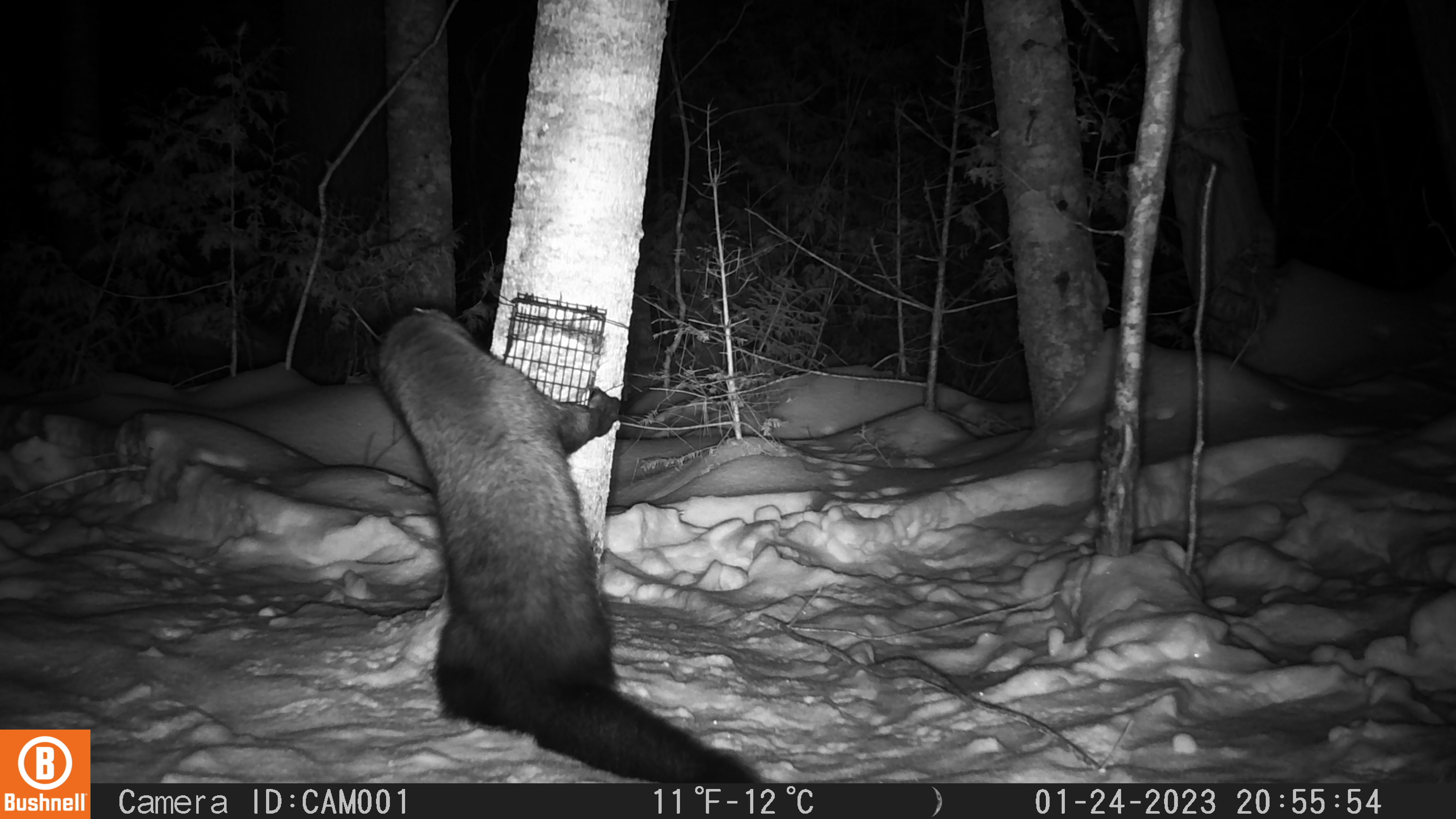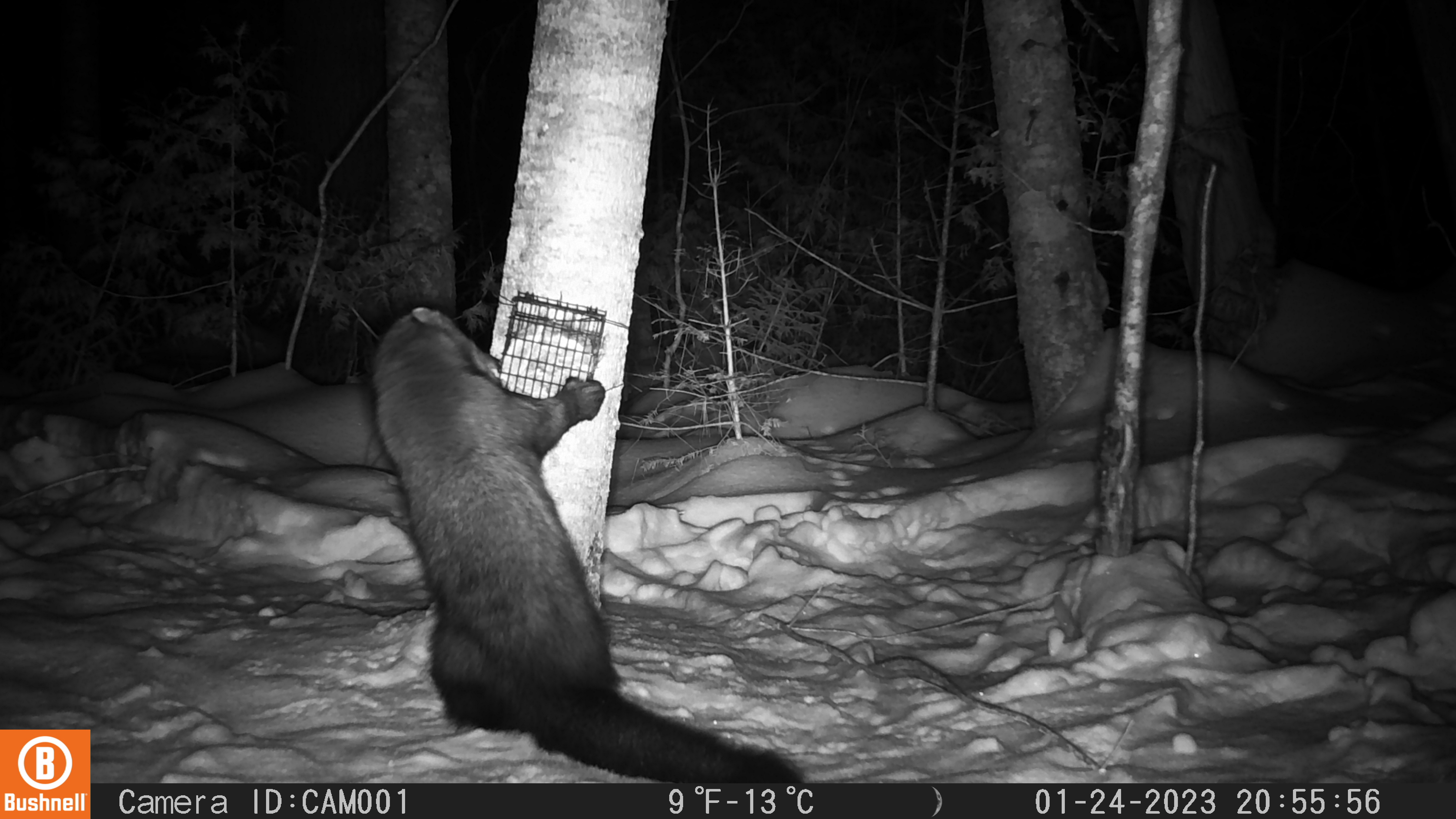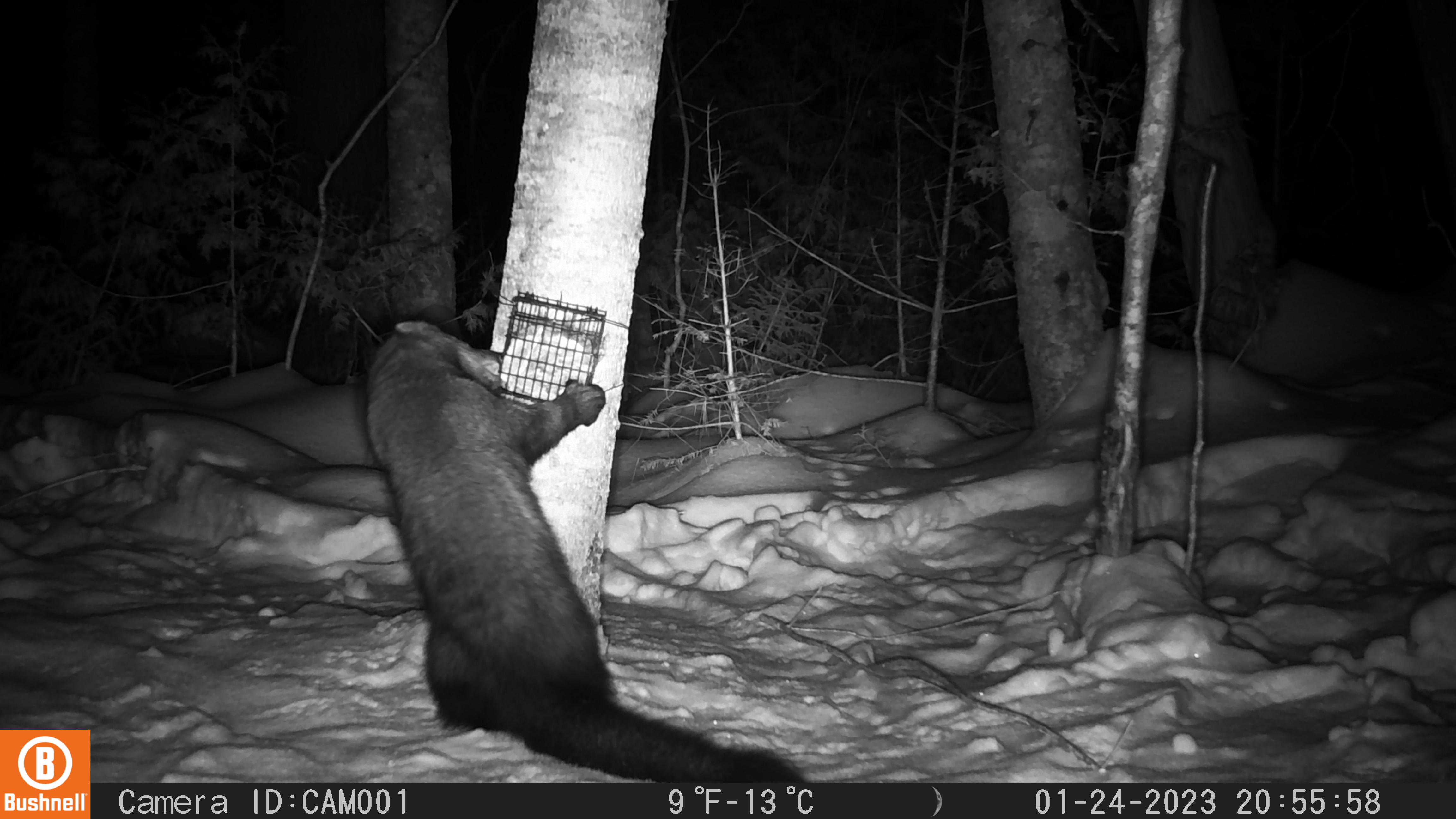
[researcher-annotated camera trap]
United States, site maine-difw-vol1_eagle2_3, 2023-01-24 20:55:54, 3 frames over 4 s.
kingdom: Animalia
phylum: Chordata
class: Mammalia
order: Carnivora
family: Mustelidae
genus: Pekania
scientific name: Pekania pennanti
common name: fisher